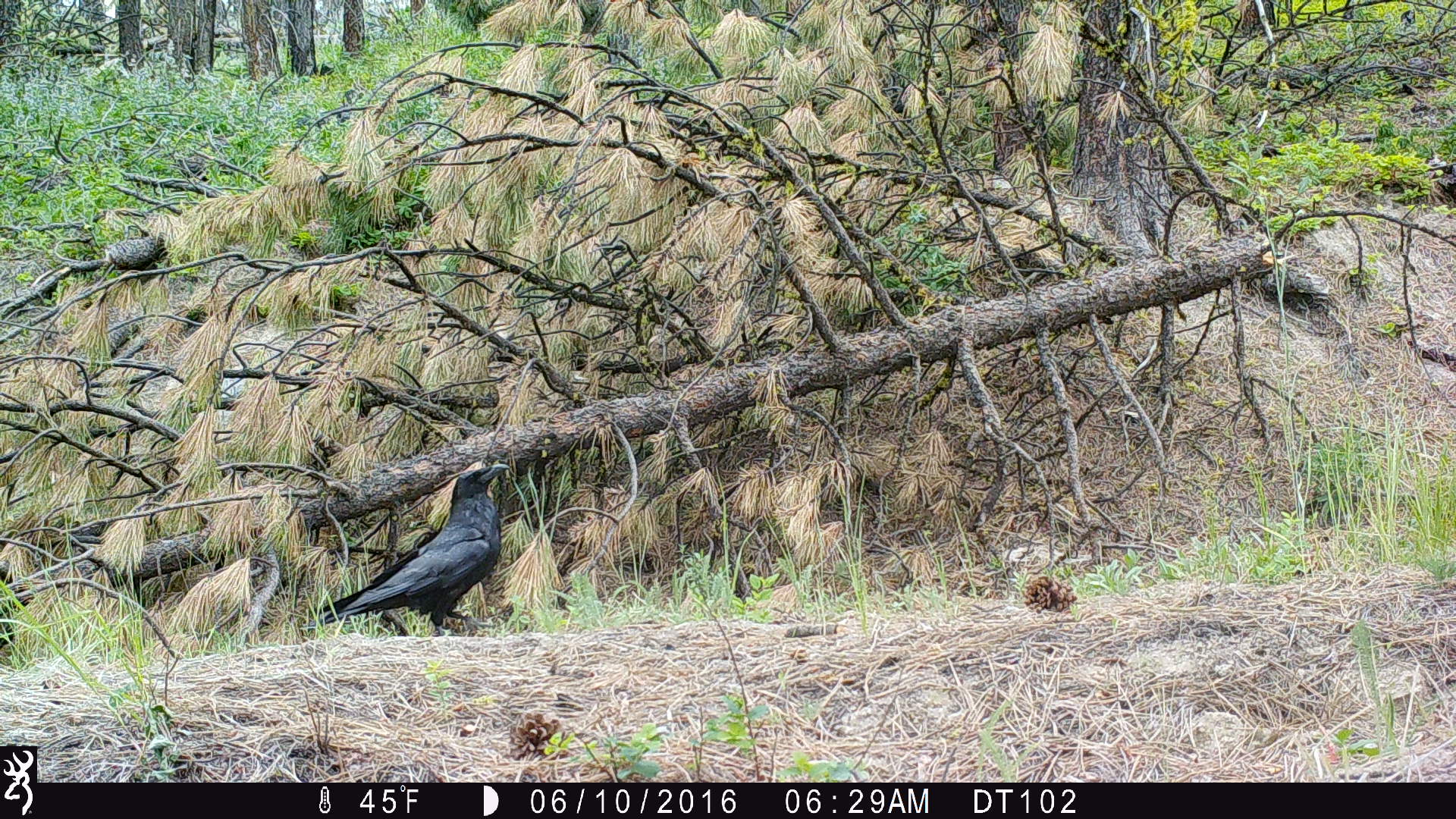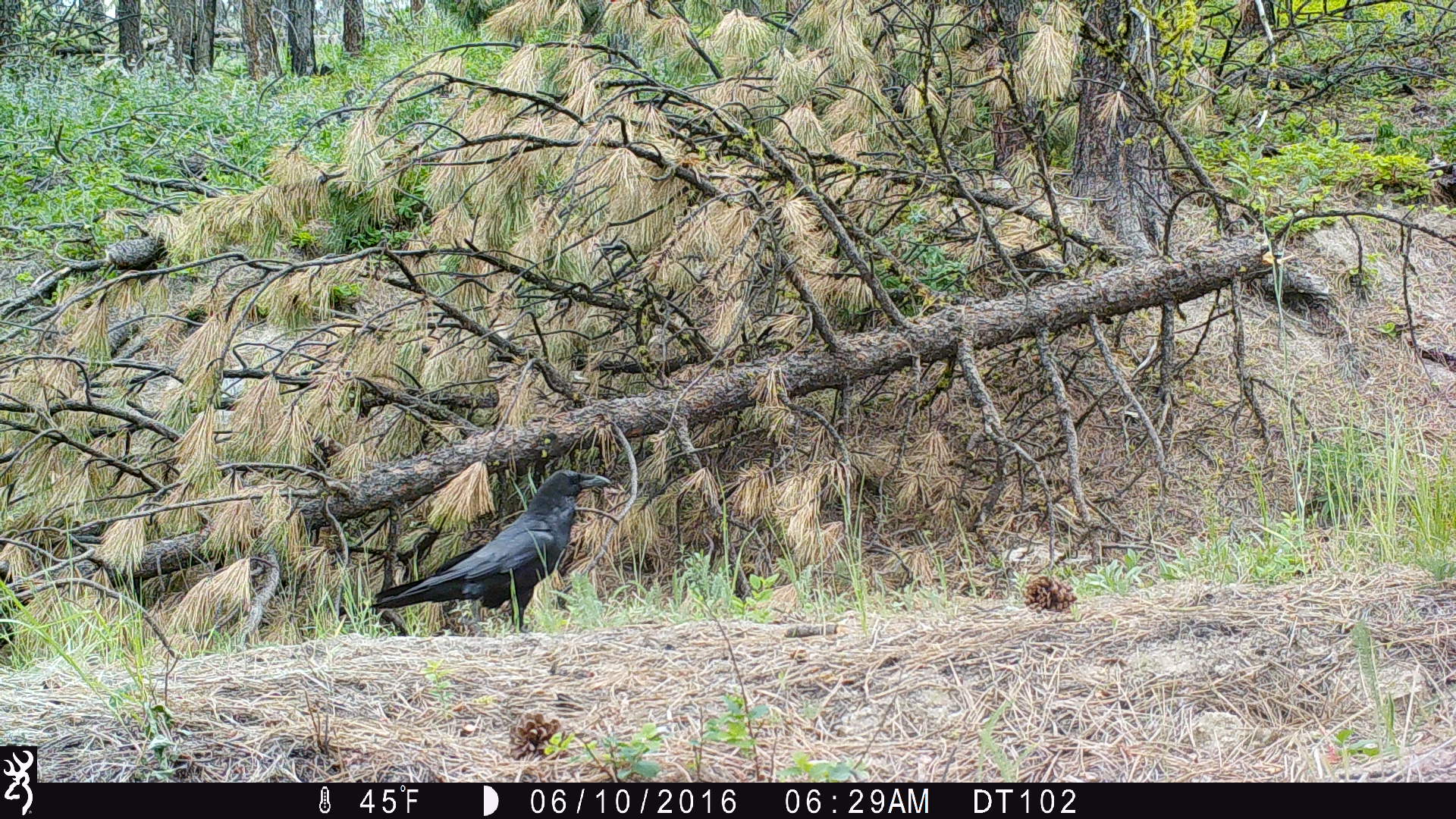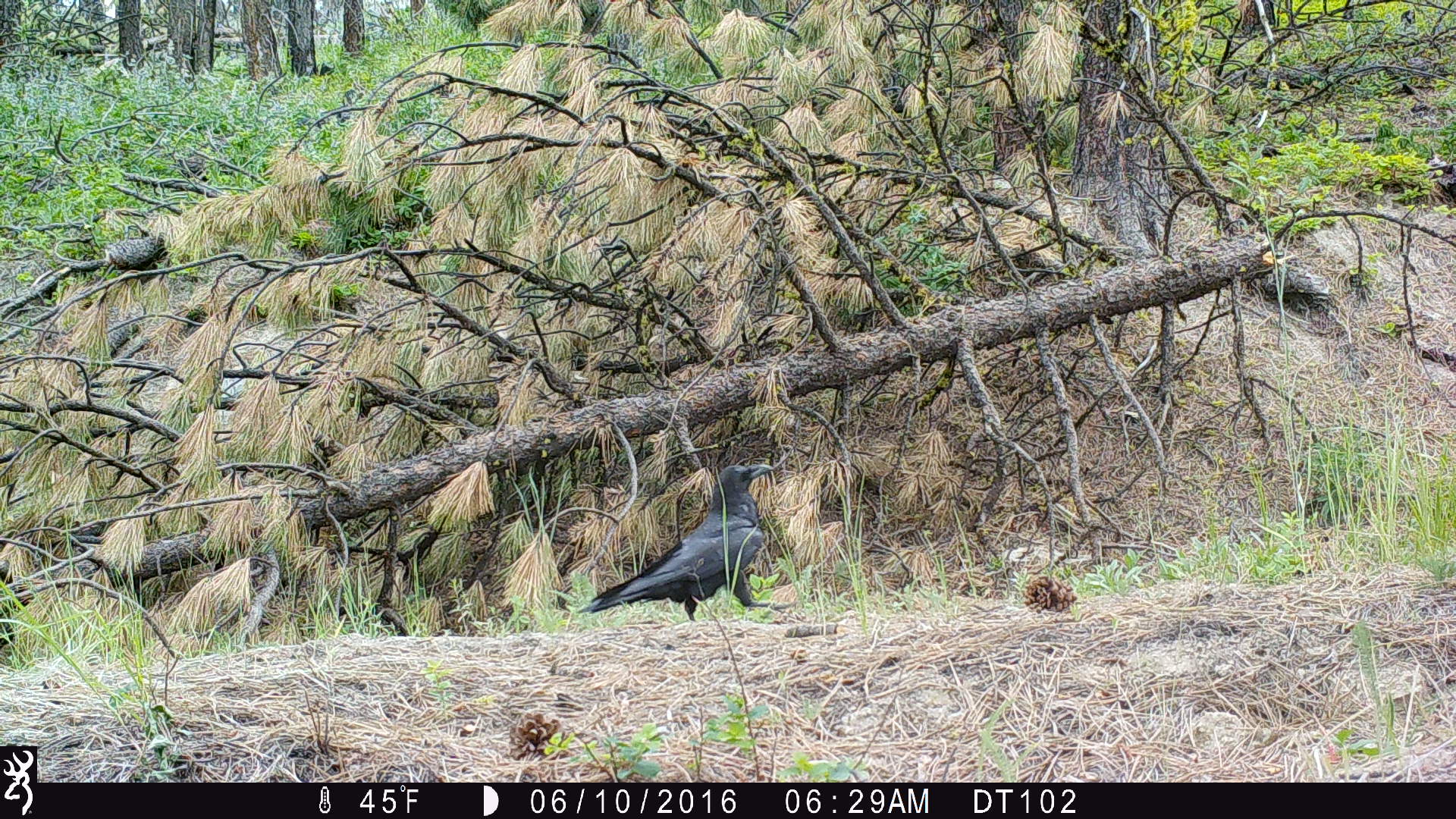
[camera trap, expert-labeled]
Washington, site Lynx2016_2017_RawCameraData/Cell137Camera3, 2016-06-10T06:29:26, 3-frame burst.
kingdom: Animalia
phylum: Chordata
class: Aves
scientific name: Aves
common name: birds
Aves (birds). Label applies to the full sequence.